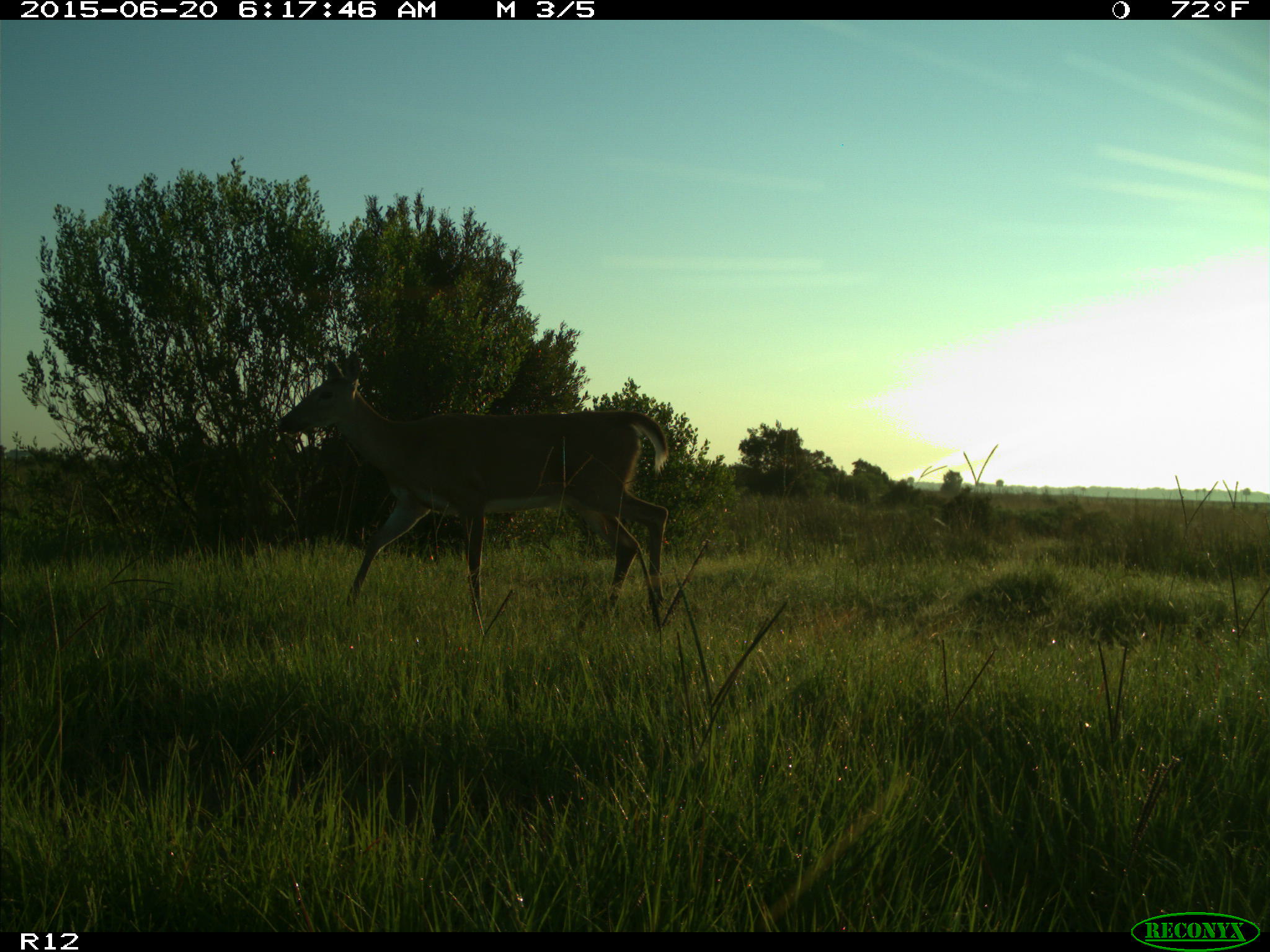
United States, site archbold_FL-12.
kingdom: Animalia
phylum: Chordata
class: Mammalia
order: Artiodactyla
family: Cervidae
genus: Odocoileus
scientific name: Odocoileus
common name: deer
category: unidentified deer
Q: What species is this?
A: Unidentified deer (deer) (Odocoileus).